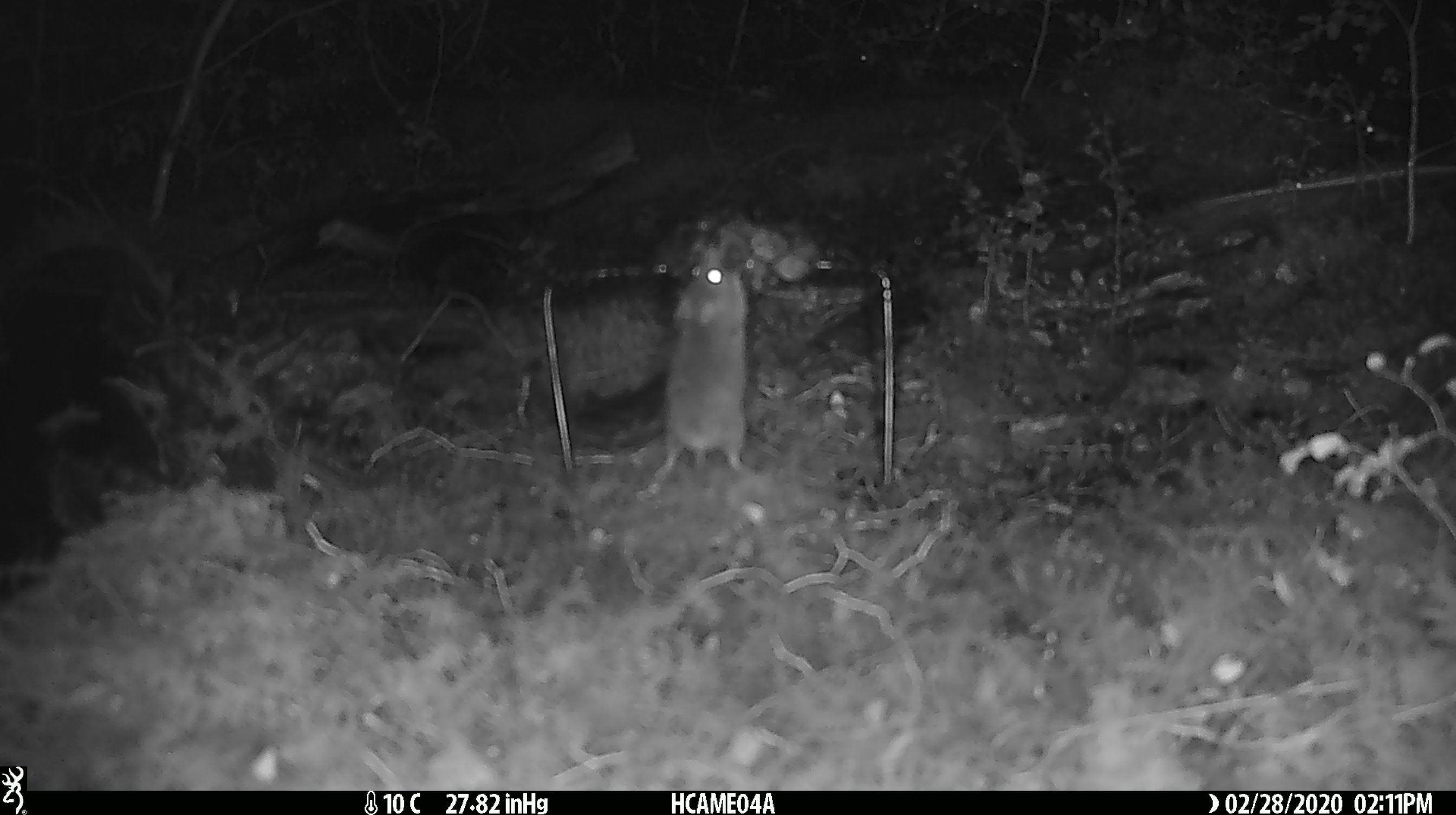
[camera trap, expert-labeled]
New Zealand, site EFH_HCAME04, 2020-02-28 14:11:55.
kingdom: Animalia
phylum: Chordata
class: Mammalia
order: Rodentia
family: Muridae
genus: Mus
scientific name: Mus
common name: mouse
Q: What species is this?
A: Mouse (Mus).